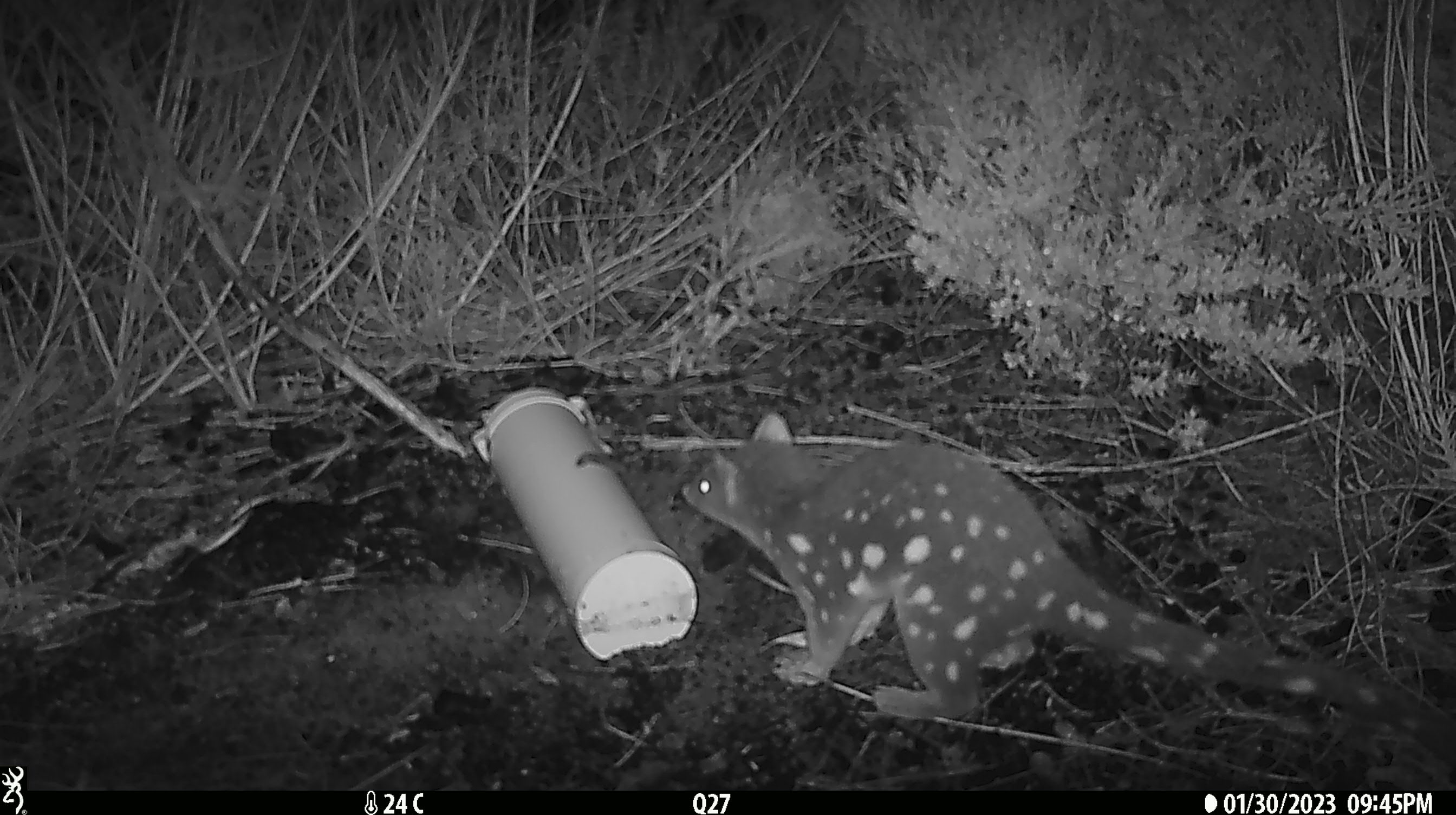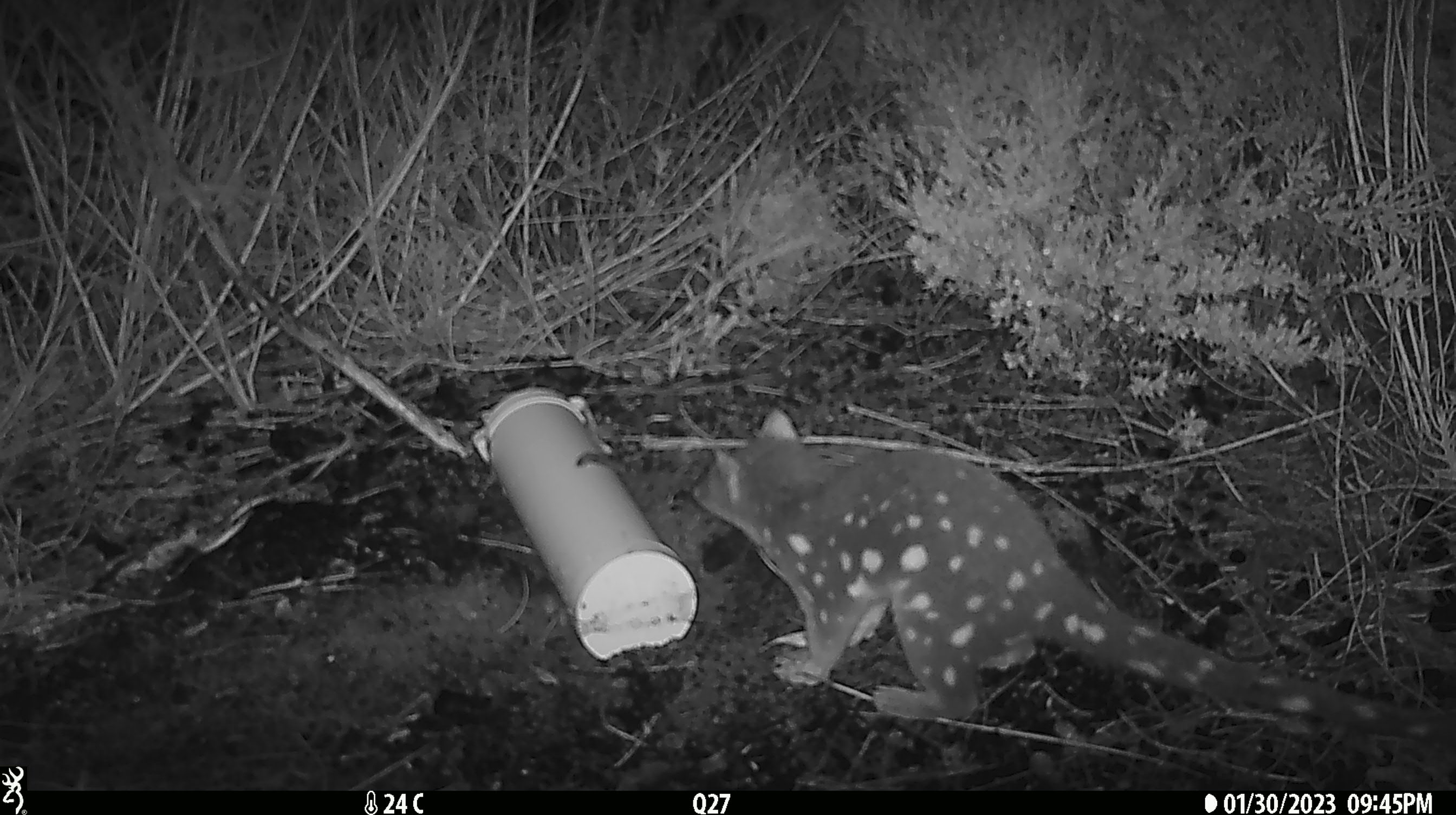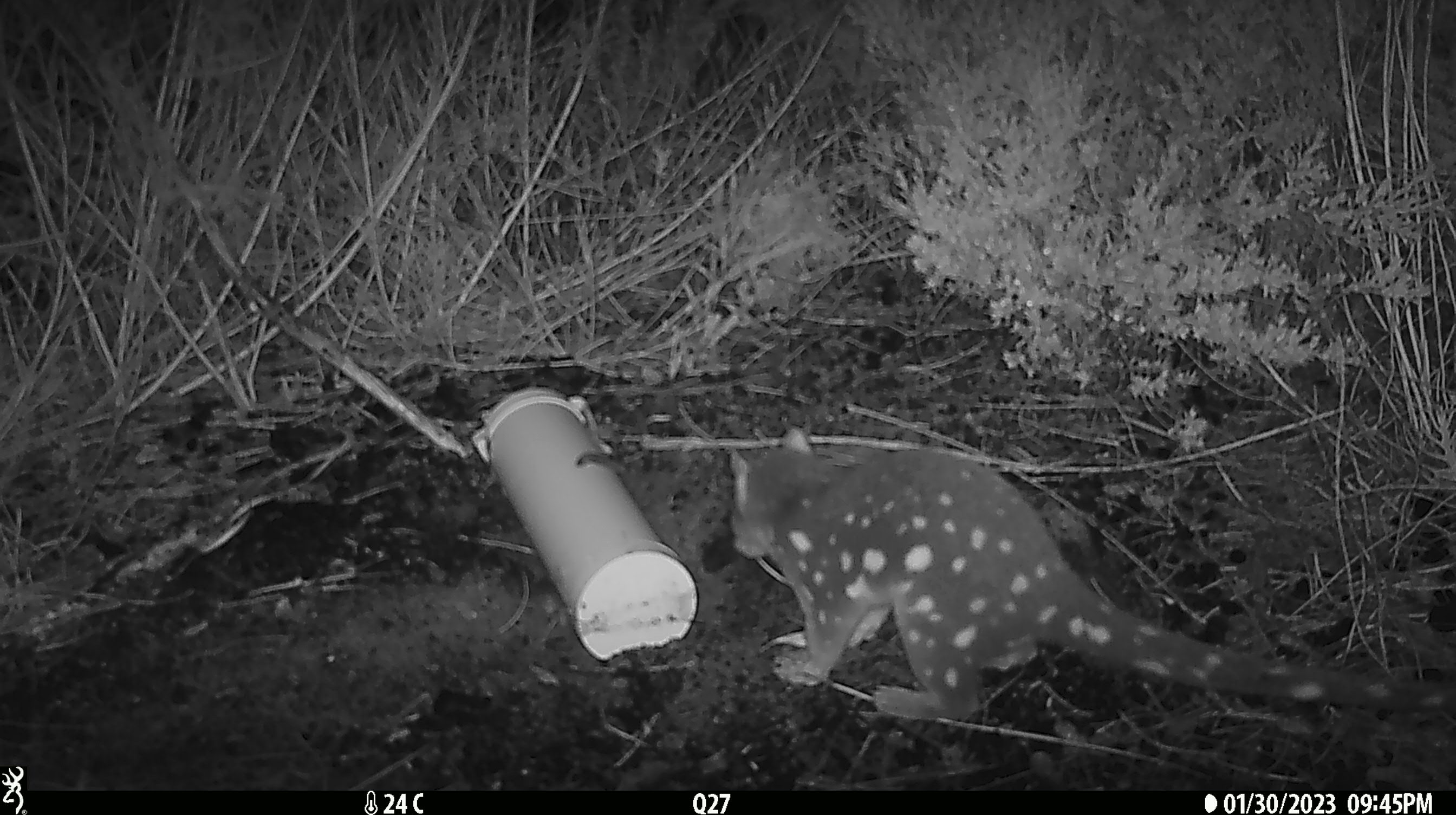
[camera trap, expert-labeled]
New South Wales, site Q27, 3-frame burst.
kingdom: Animalia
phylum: Chordata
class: Mammalia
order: Dasyuromorphia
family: Dasyuridae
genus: Dasyurus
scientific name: Dasyurus maculatus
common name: spotted-tailed quoll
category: quoll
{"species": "quoll (spotted-tailed quoll) (Dasyurus maculatus)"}